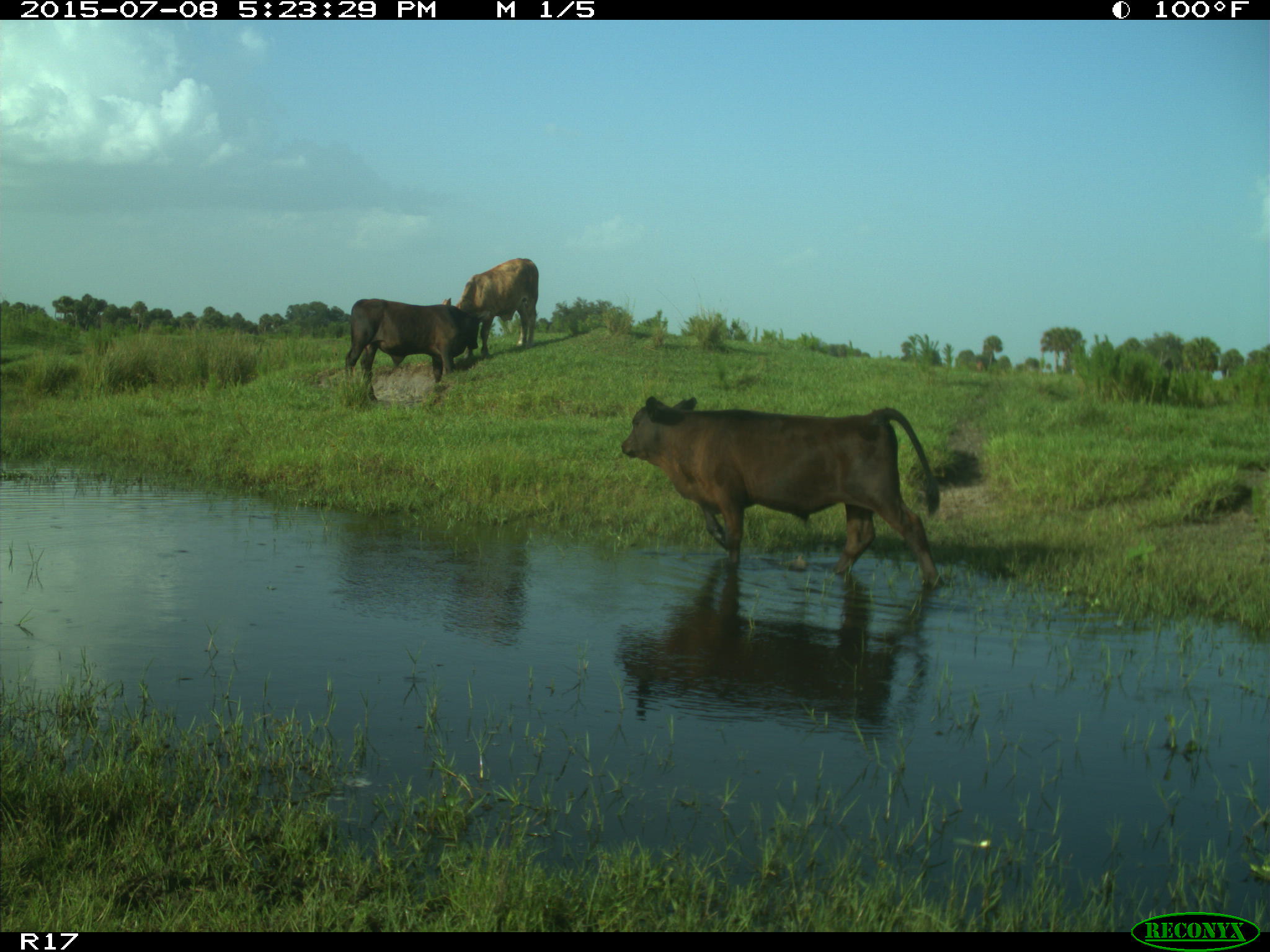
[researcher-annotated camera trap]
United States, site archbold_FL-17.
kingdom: Animalia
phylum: Chordata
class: Mammalia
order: Artiodactyla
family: Bovidae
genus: Bos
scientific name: Bos taurus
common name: domestic cow